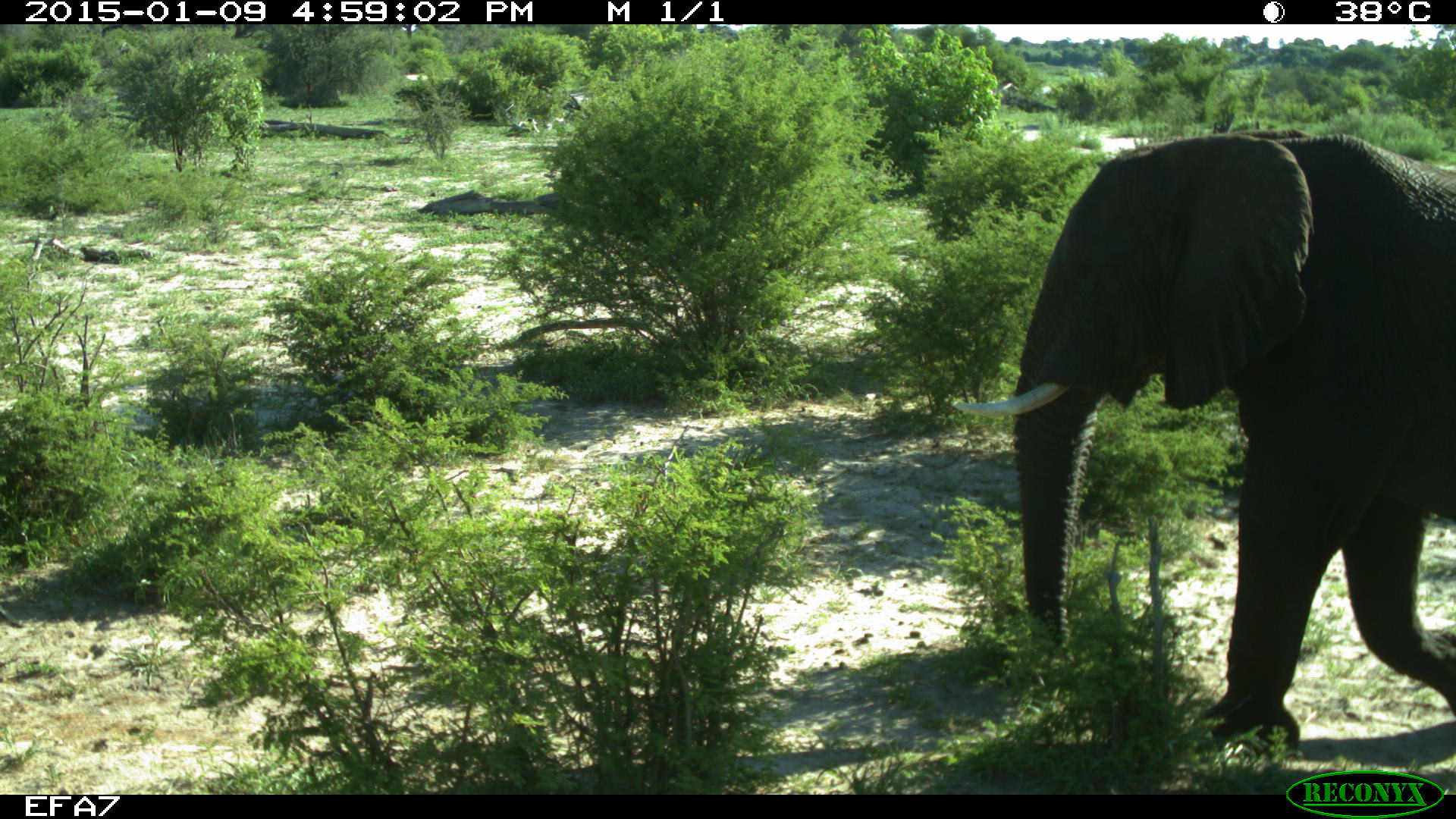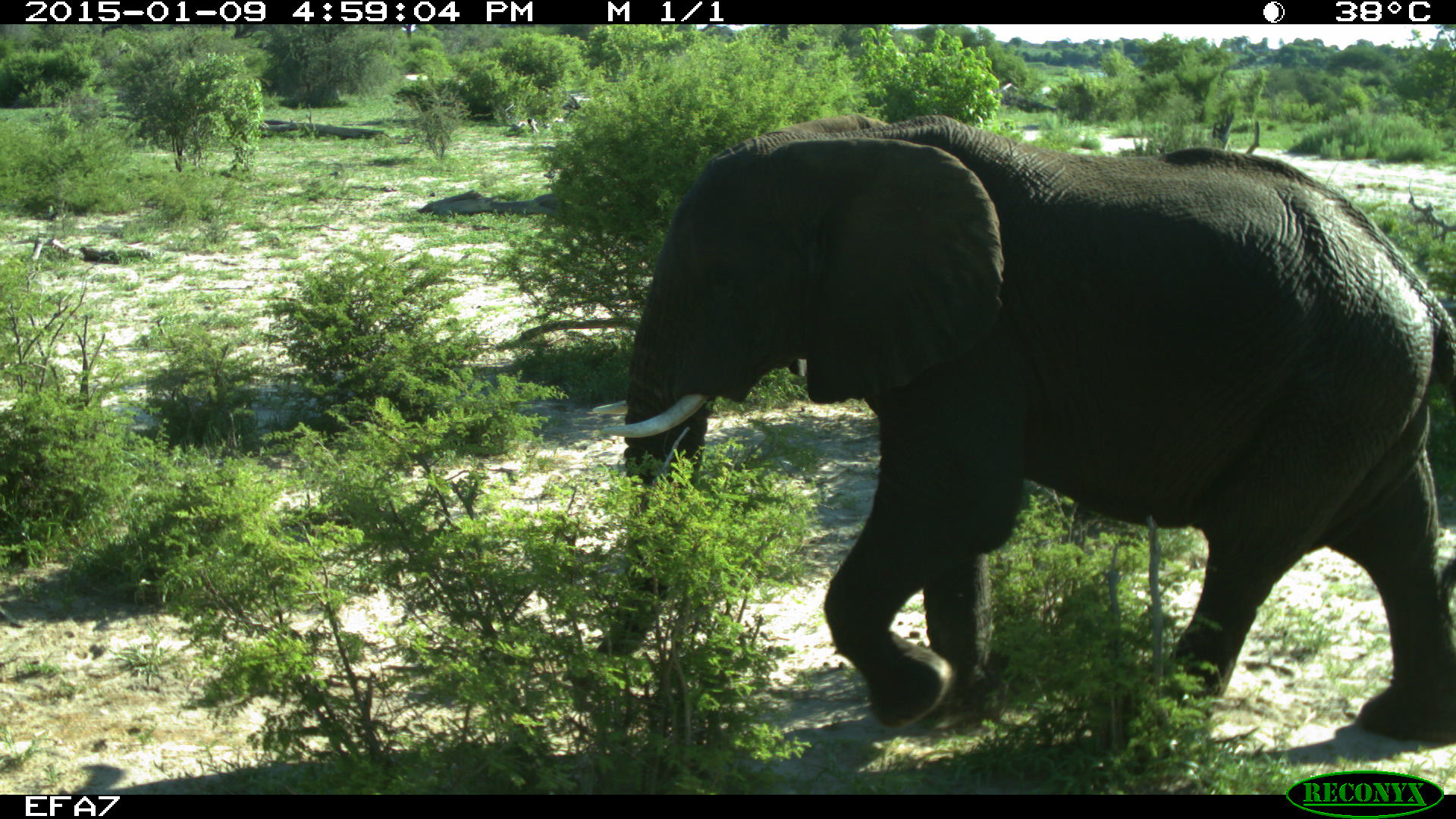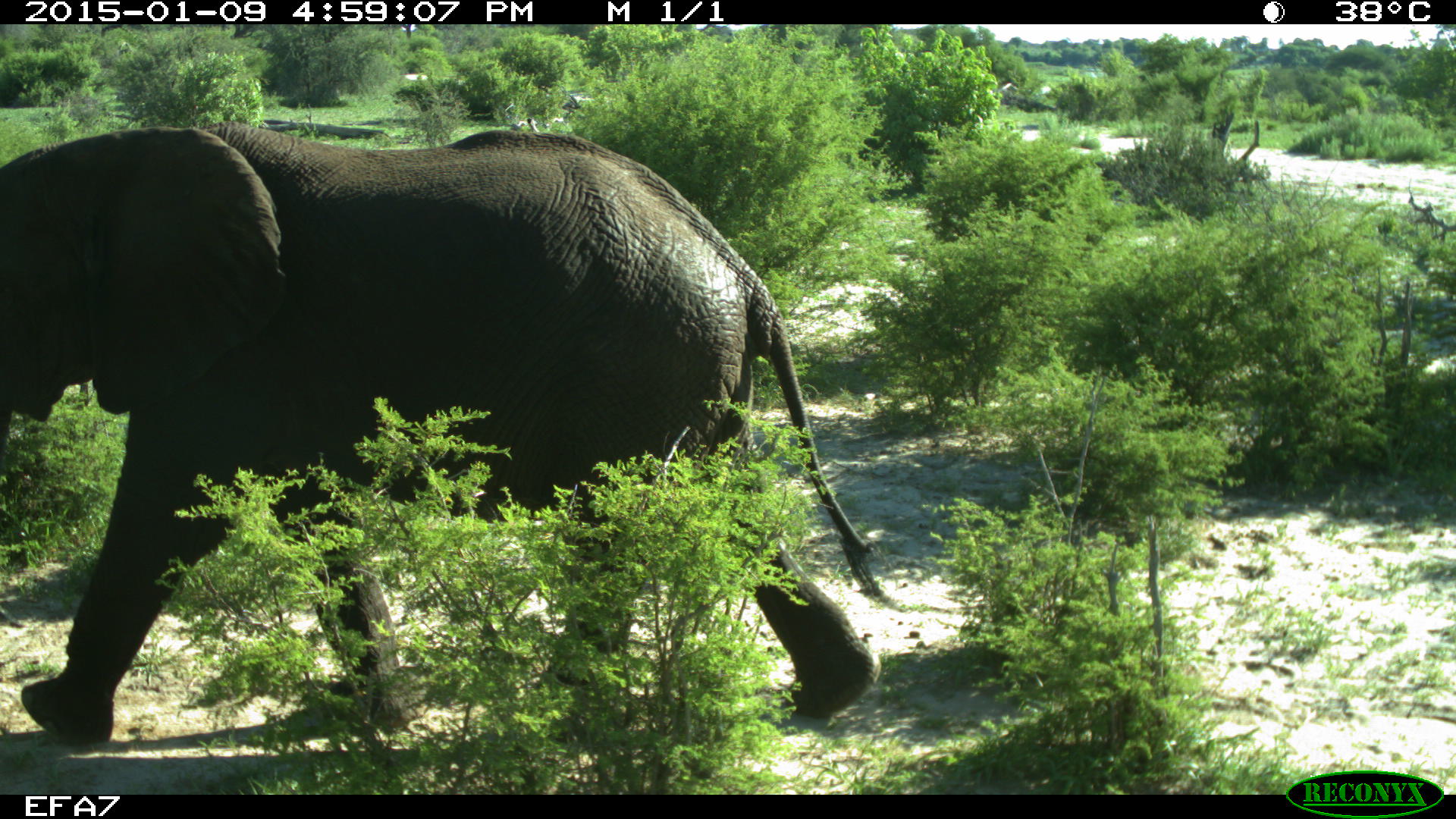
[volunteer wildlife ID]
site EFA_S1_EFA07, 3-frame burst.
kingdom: Animalia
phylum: Chordata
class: Mammalia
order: Proboscidea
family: Elephantidae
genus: Loxodonta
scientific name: Loxodonta africana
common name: african bush elephant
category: elephant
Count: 1.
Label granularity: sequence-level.